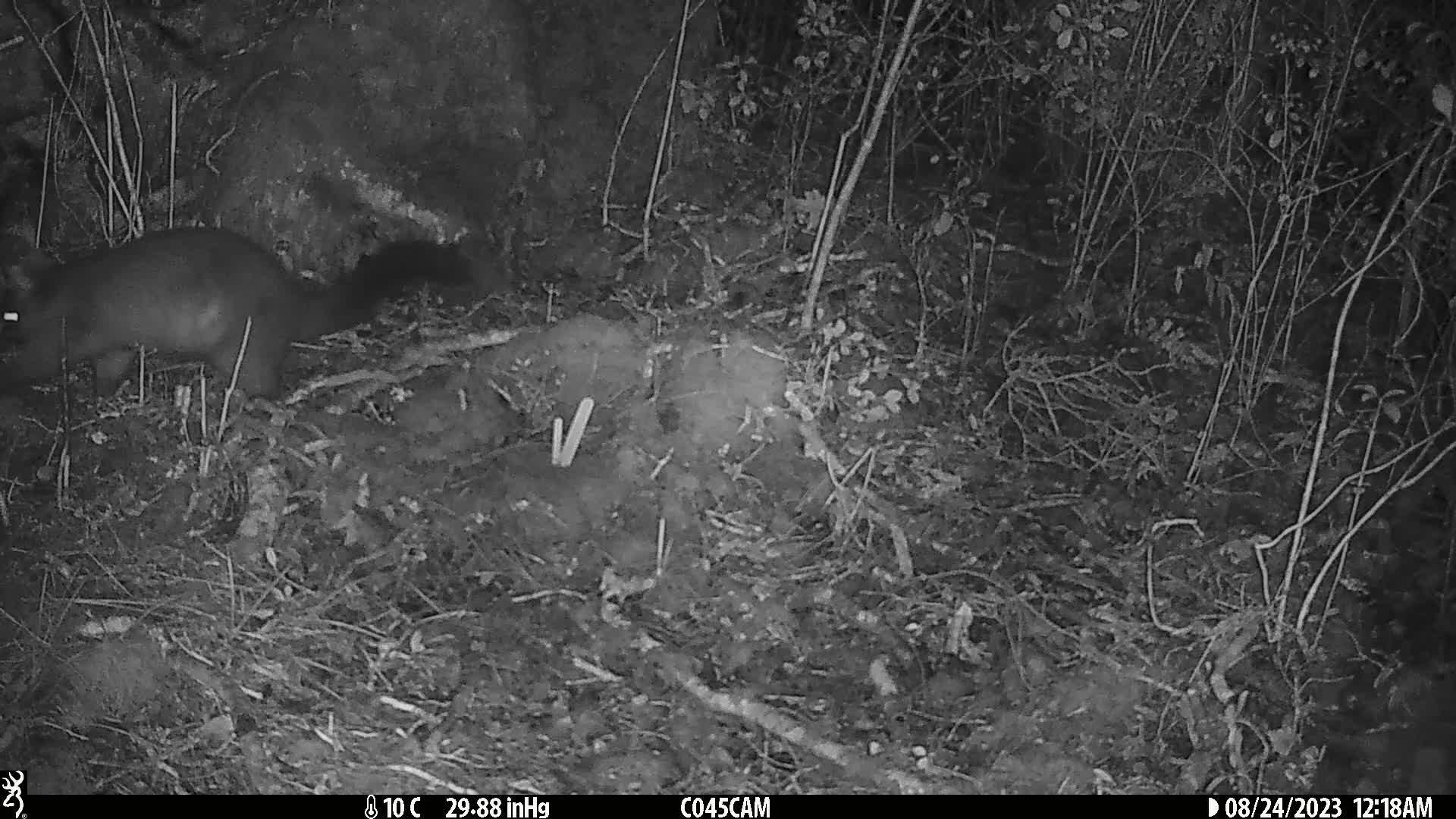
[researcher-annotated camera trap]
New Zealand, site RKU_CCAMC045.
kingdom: Animalia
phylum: Chordata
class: Mammalia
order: Diprotodontia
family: Phalangeridae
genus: Trichosurus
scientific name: Trichosurus vulpecula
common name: common brushtail possum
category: possum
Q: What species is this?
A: Possum (common brushtail possum) (Trichosurus vulpecula).